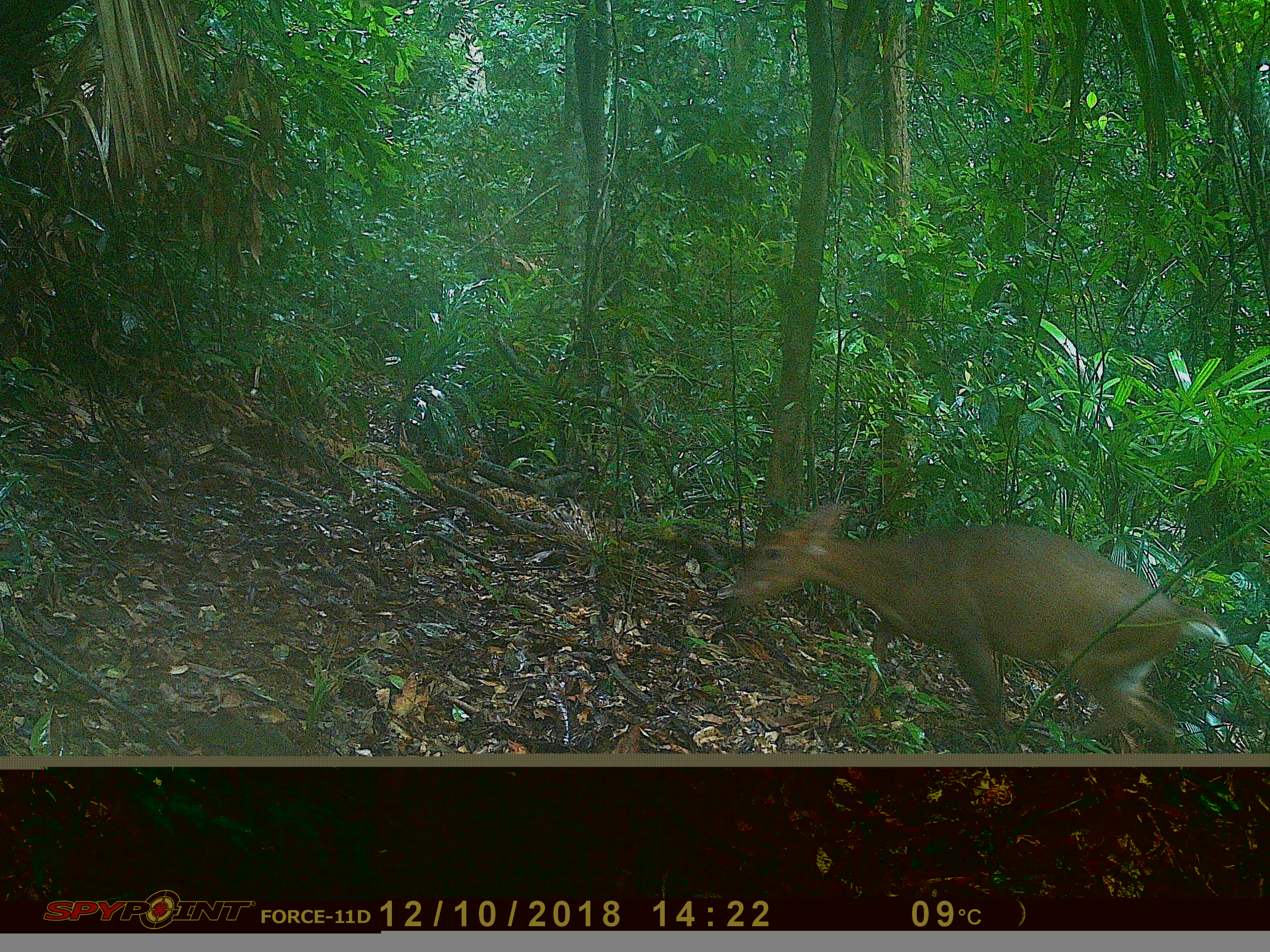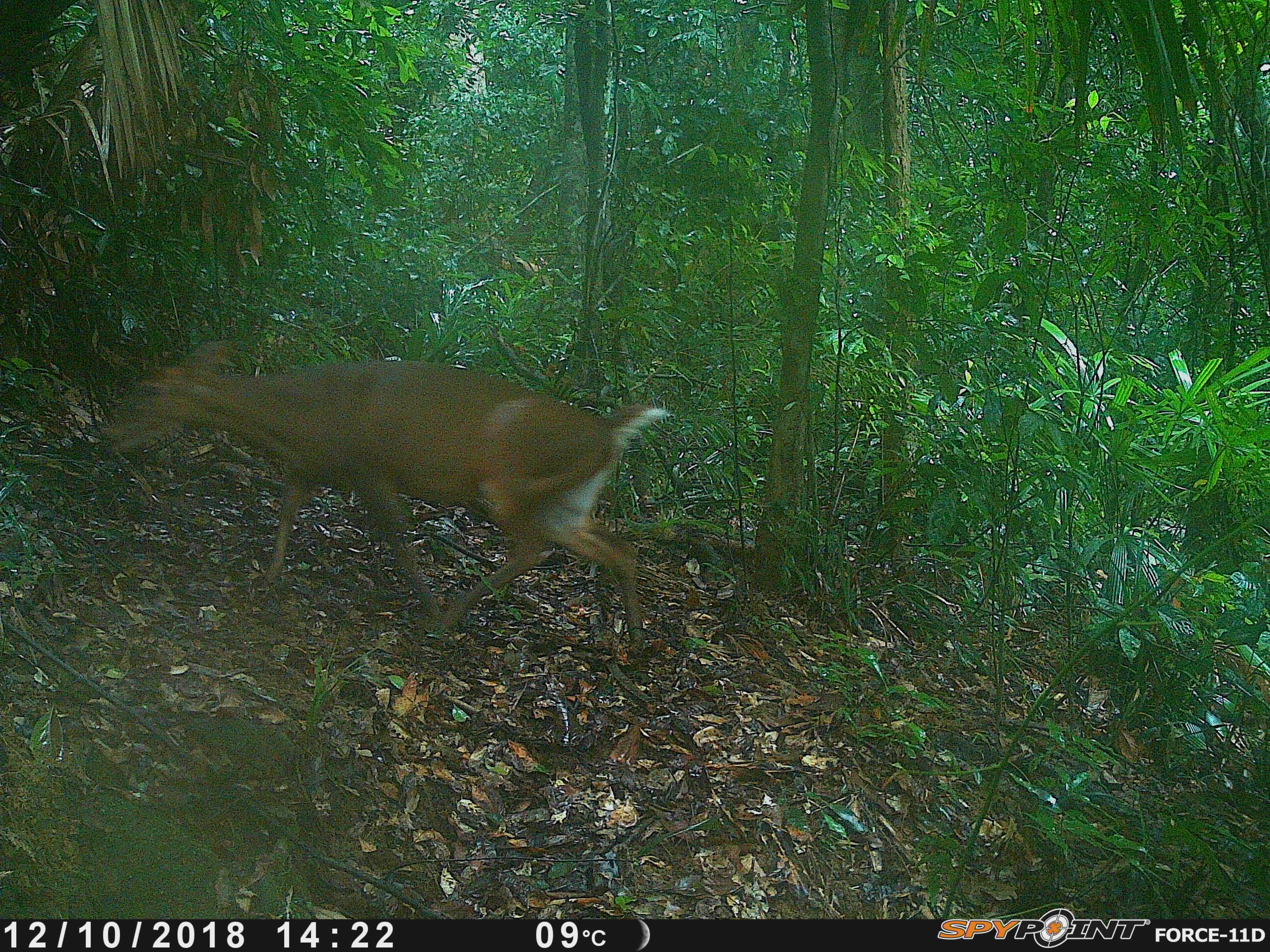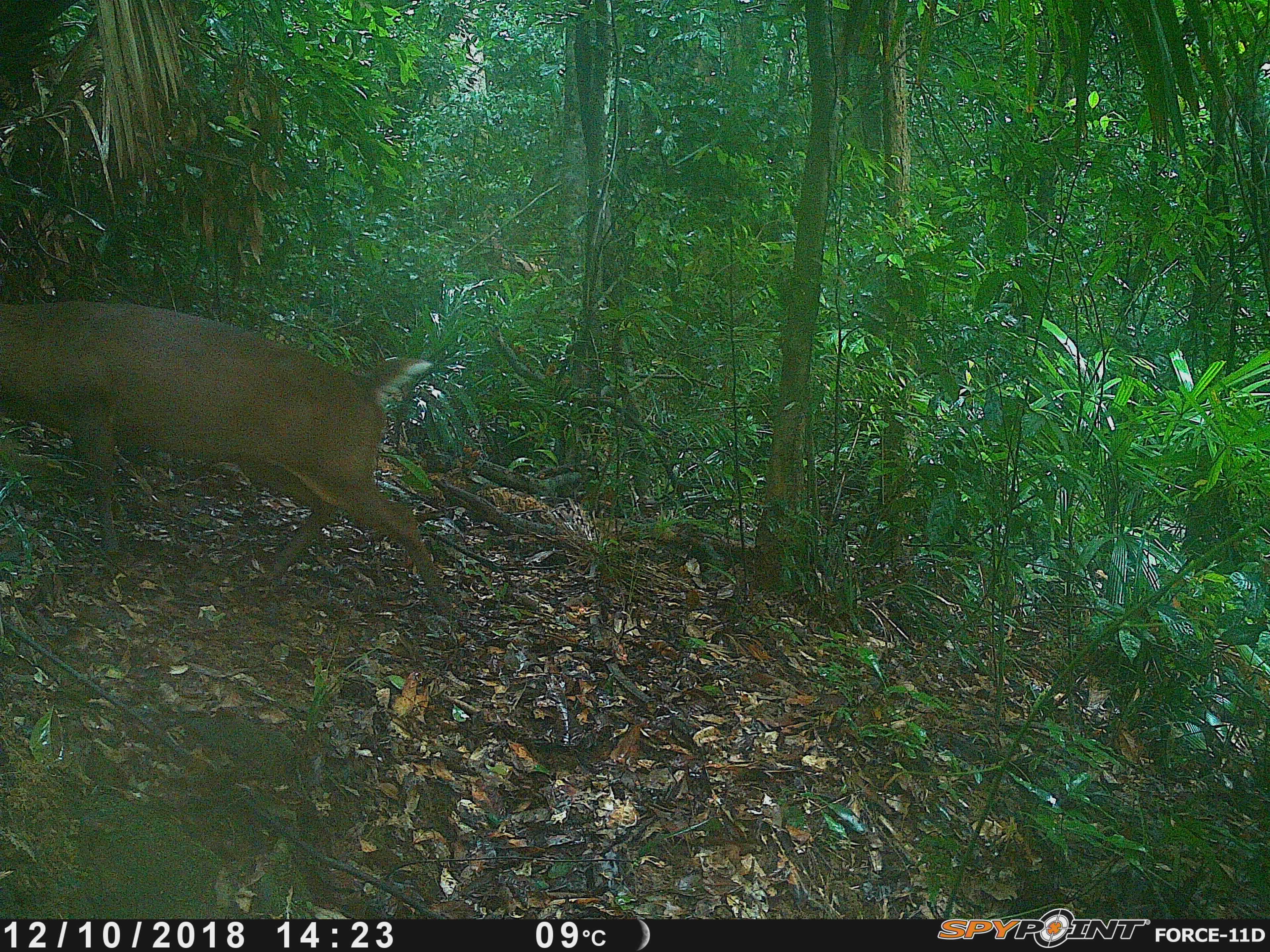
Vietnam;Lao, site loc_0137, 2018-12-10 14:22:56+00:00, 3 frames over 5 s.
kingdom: Animalia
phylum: Chordata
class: Mammalia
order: Artiodactyla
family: Cervidae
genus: Muntiacus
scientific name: Muntiacus vuquangensis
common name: large-antlered muntjac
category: large antlered muntjac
Large antlered muntjac (large-antlered muntjac) (Muntiacus vuquangensis). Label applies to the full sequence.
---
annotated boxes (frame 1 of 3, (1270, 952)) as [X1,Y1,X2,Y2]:
large antlered muntjac: [728,501,1220,753]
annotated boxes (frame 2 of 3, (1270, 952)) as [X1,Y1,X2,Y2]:
large antlered muntjac: [104,340,670,652]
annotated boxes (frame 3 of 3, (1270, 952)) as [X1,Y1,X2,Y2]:
large antlered muntjac: [0,301,453,620]